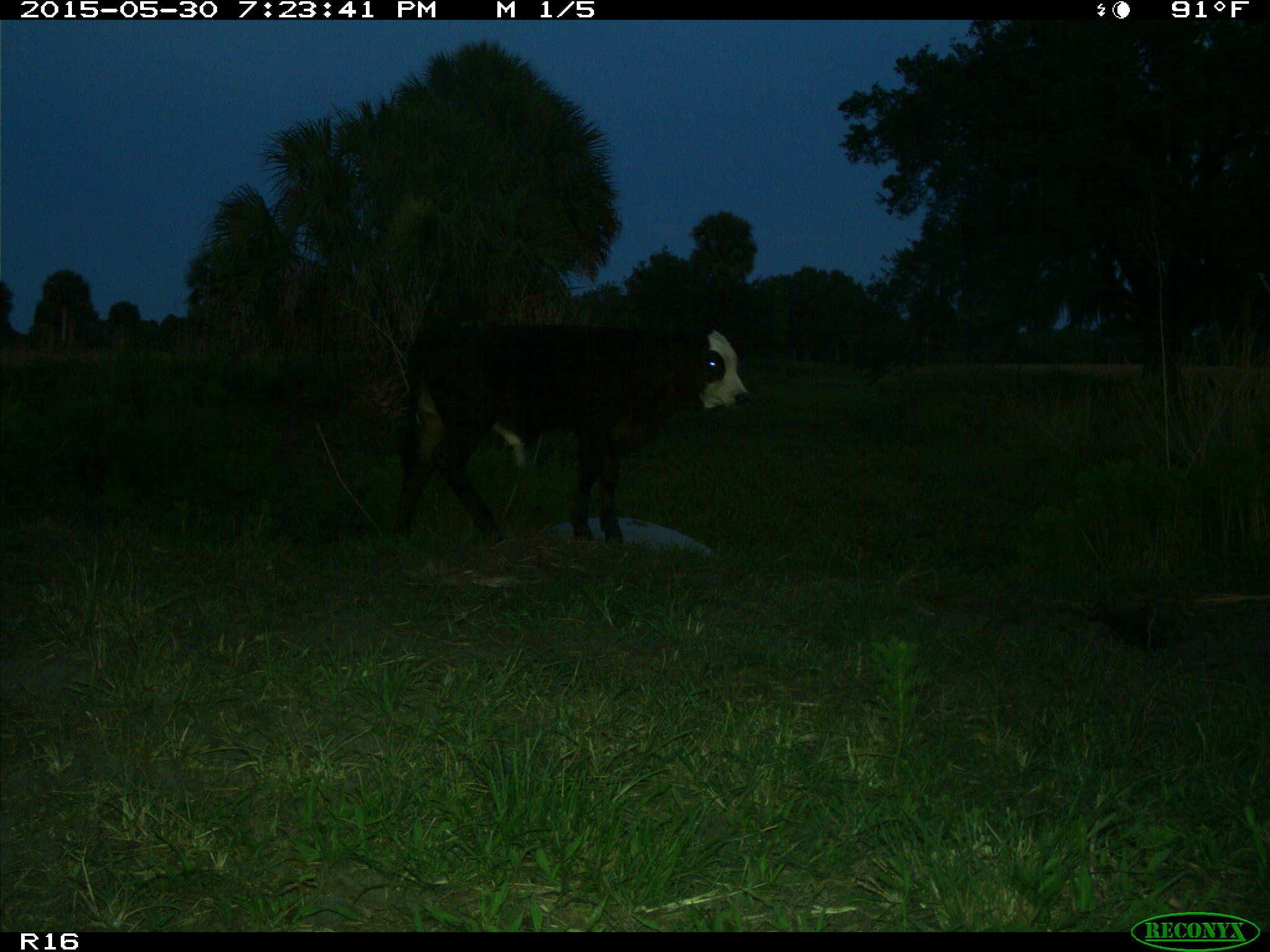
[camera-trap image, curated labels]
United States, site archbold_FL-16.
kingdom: Animalia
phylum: Chordata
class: Mammalia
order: Artiodactyla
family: Bovidae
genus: Bos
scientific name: Bos taurus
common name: domestic cow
Bos taurus (domestic cow).